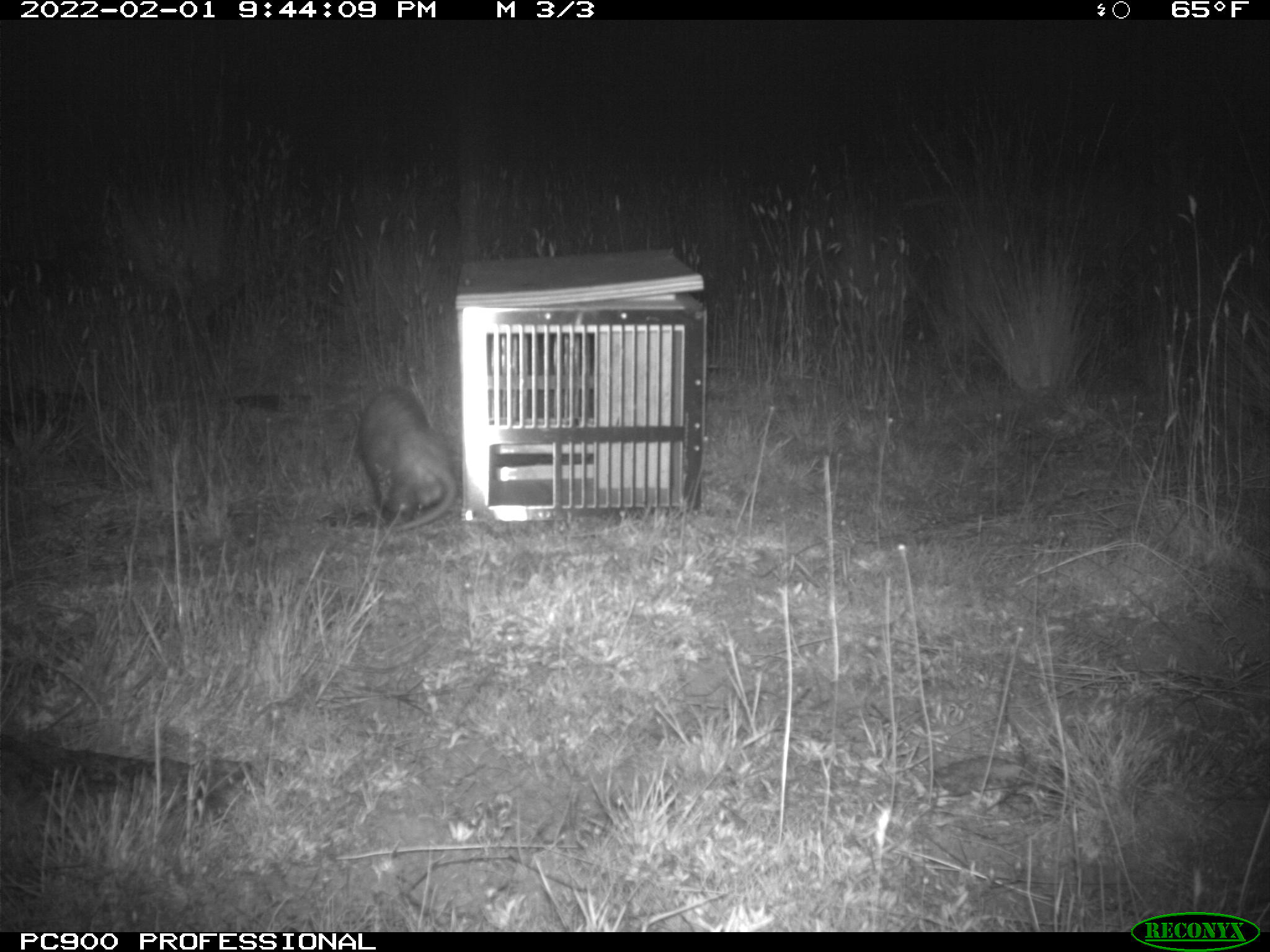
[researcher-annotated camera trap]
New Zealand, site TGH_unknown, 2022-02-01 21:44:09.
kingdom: Animalia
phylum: Chordata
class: Mammalia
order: Carnivora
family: Mustelidae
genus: Mustela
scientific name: Mustela furo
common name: ferret